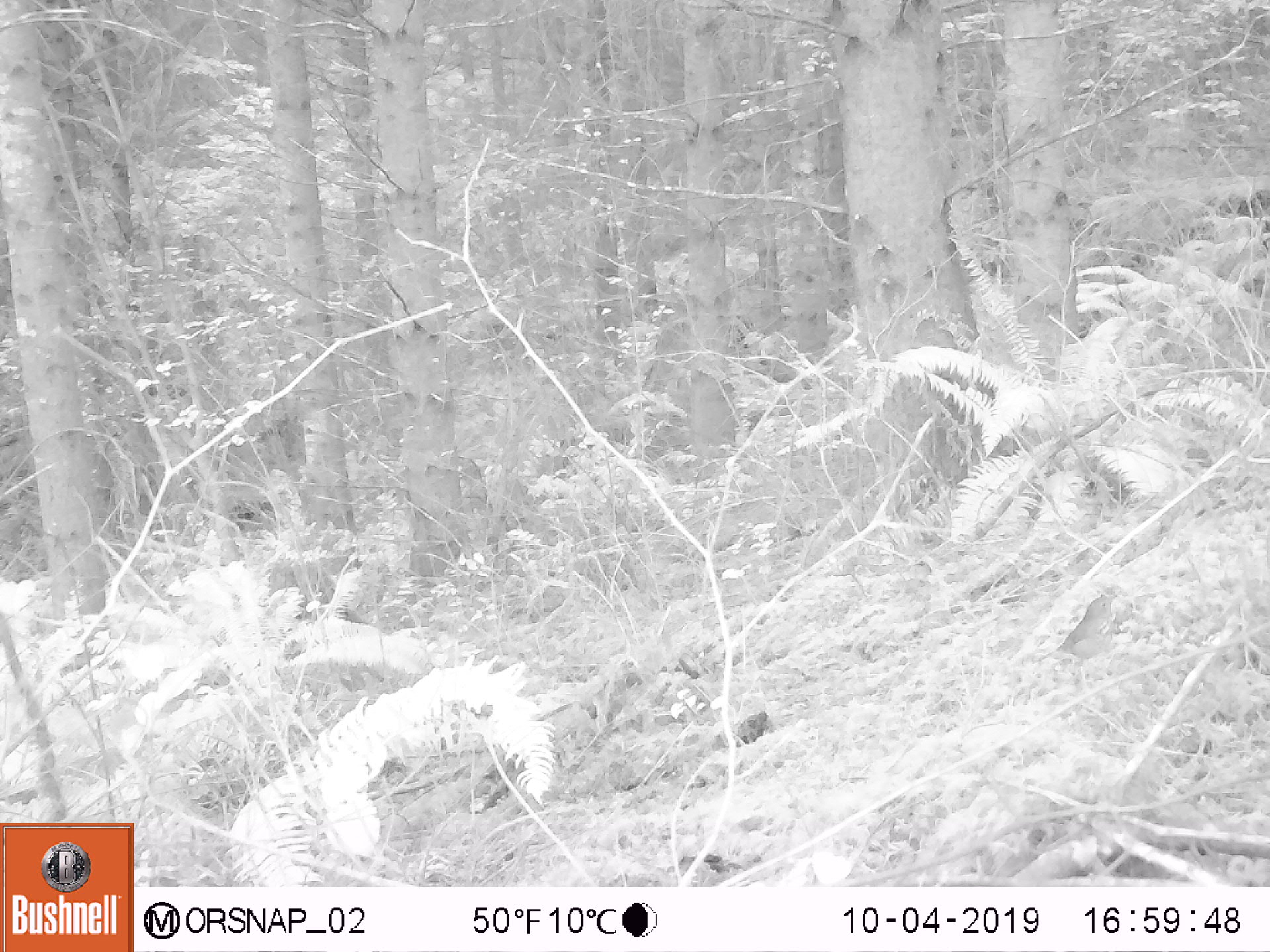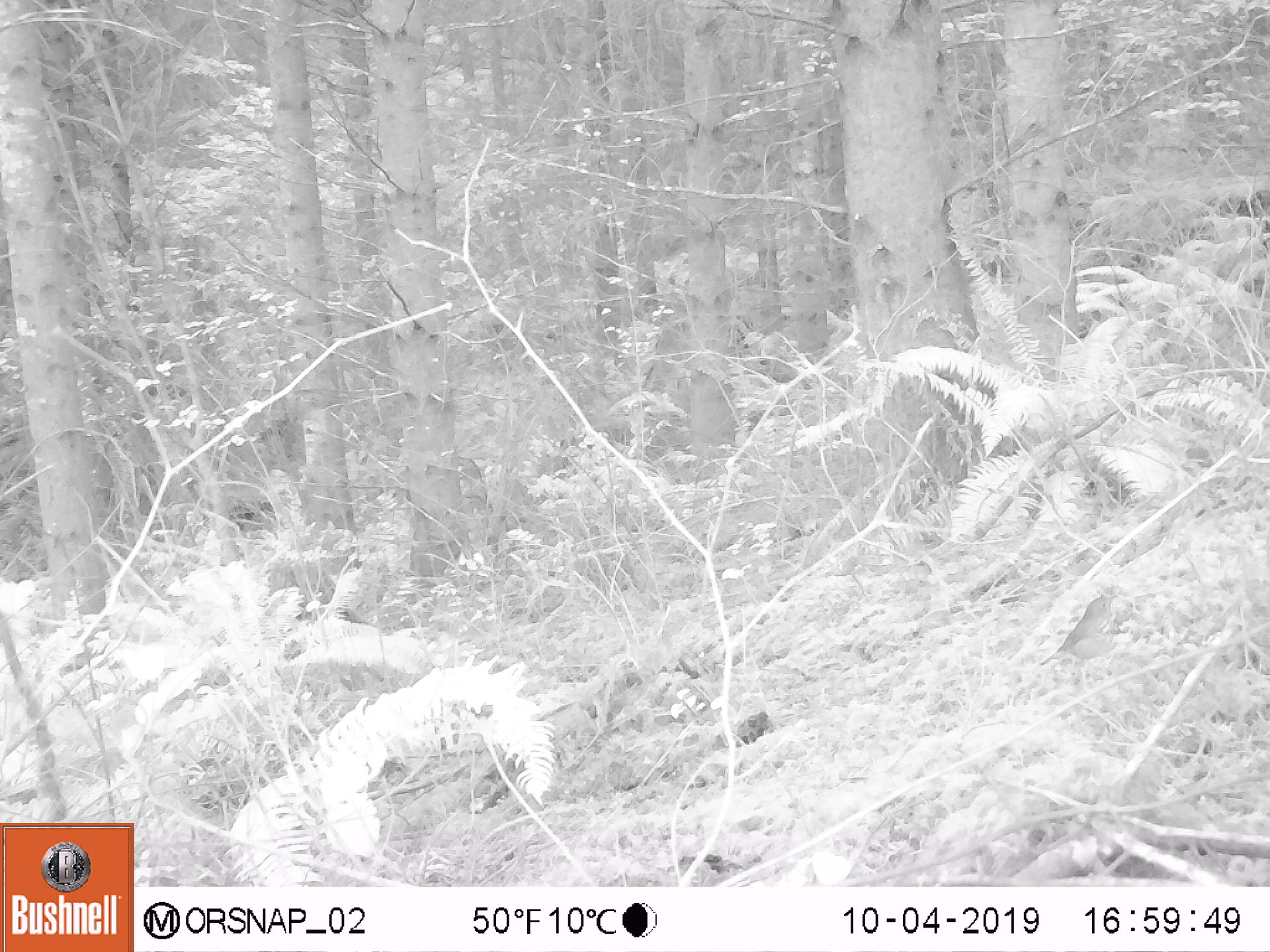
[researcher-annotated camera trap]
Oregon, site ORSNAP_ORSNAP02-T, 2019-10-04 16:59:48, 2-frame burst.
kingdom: Animalia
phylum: Chordata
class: Aves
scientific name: Aves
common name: bird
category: other bird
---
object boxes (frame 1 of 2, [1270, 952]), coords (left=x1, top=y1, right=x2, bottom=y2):
other bird: (left=1026, top=589, right=1139, bottom=695)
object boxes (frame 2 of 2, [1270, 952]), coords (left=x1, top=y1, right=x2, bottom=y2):
other bird: (left=1037, top=578, right=1131, bottom=677)